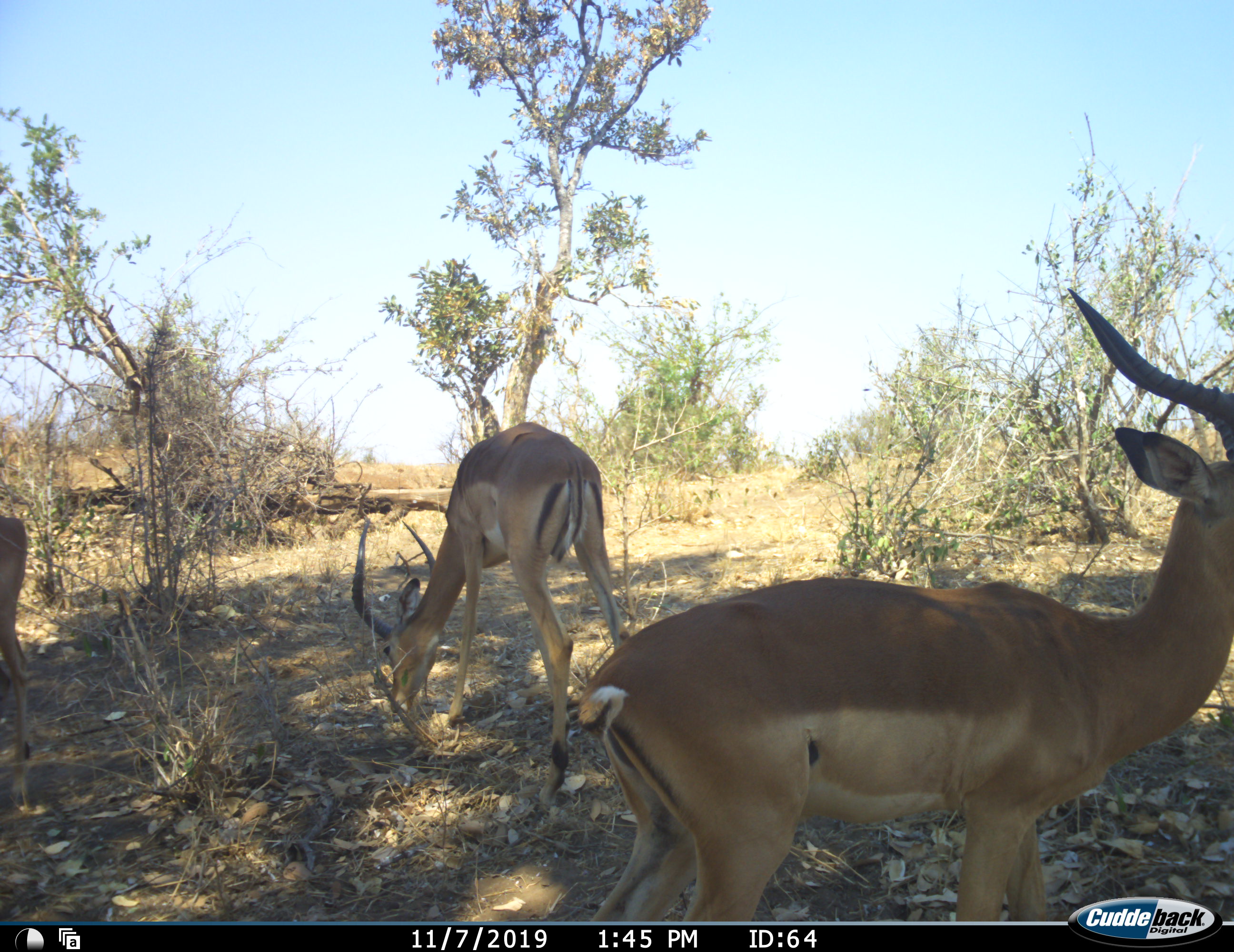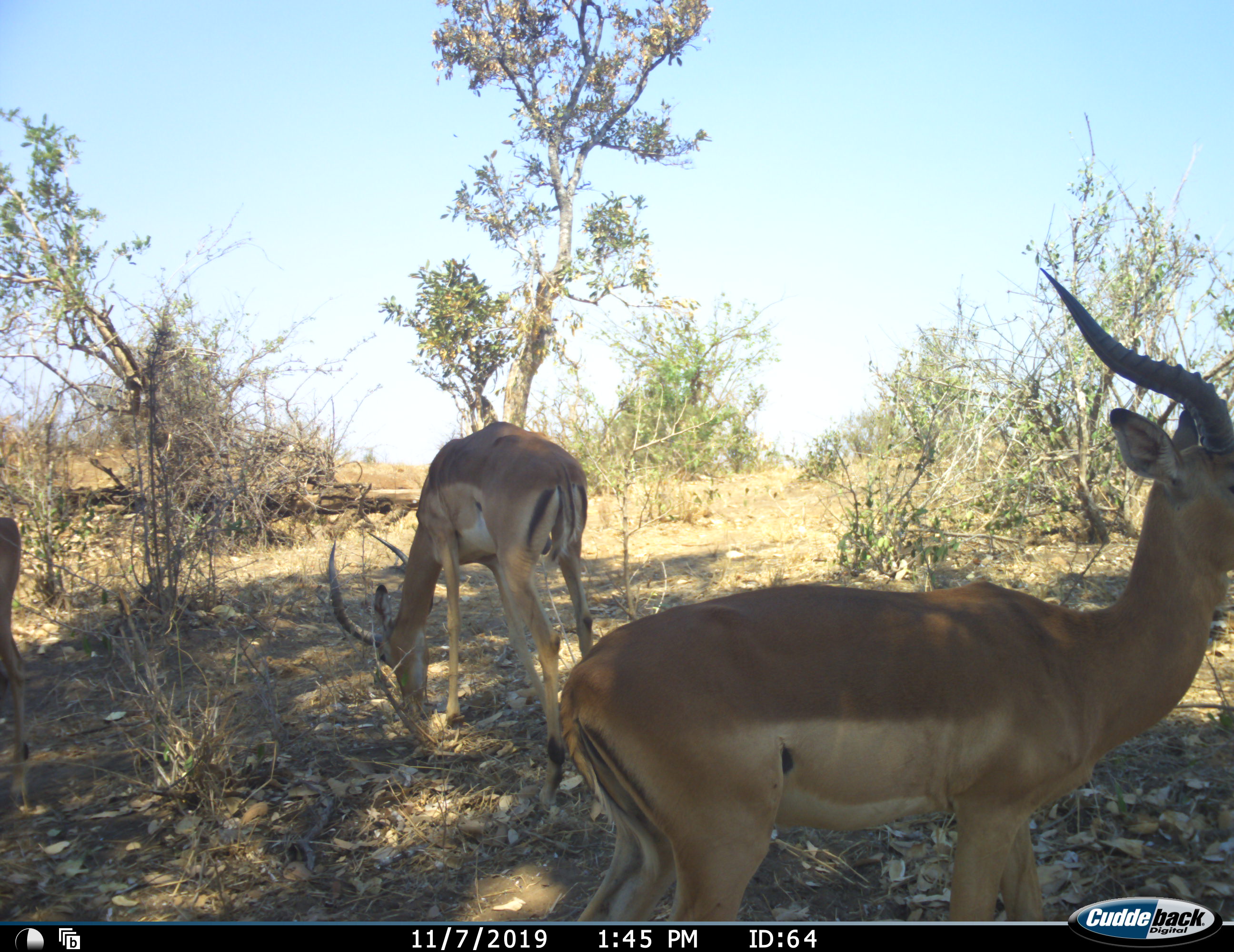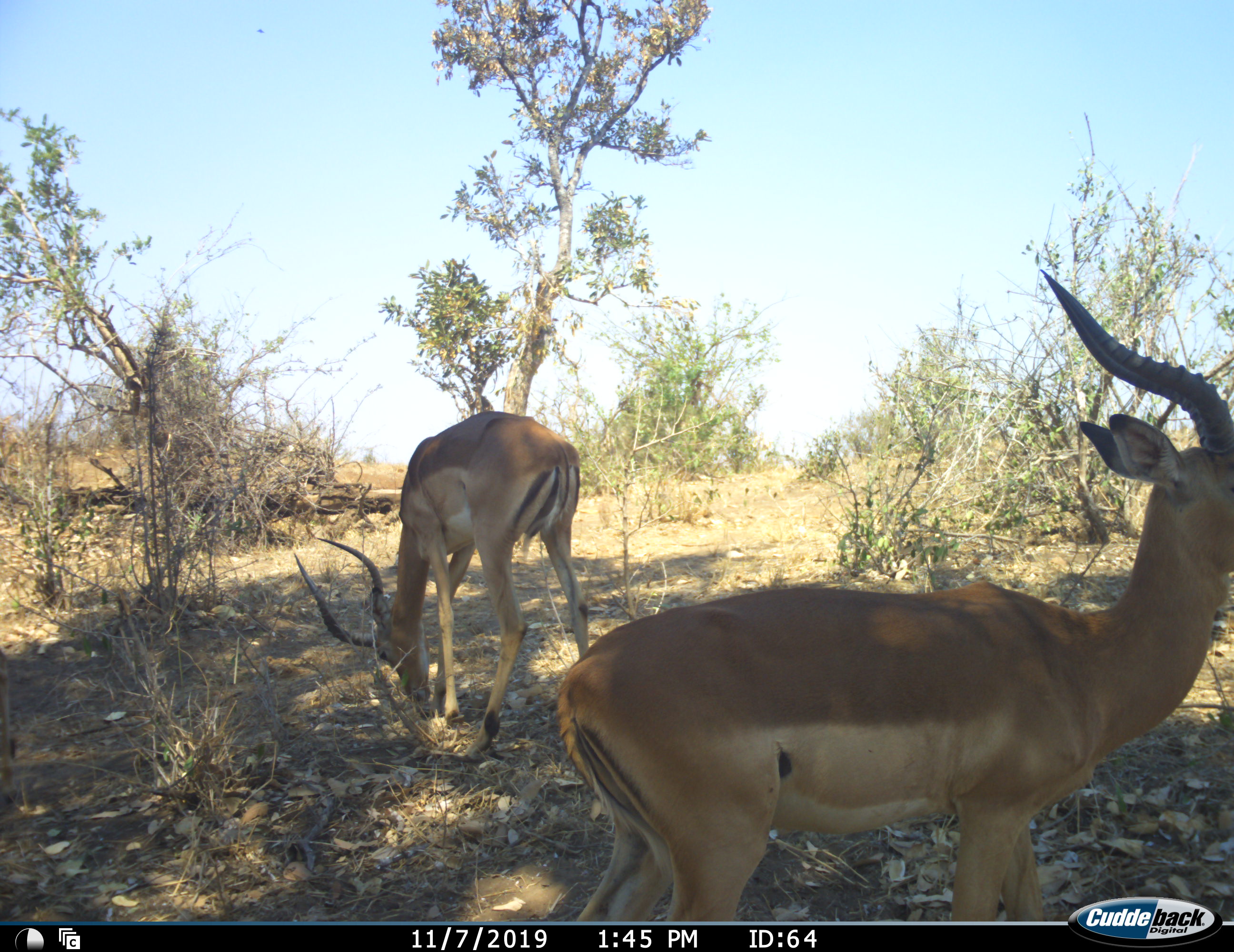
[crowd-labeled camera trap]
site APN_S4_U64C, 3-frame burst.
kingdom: Animalia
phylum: Chordata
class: Mammalia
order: Artiodactyla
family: Bovidae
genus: Aepyceros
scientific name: Aepyceros melampus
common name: impala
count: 3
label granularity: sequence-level